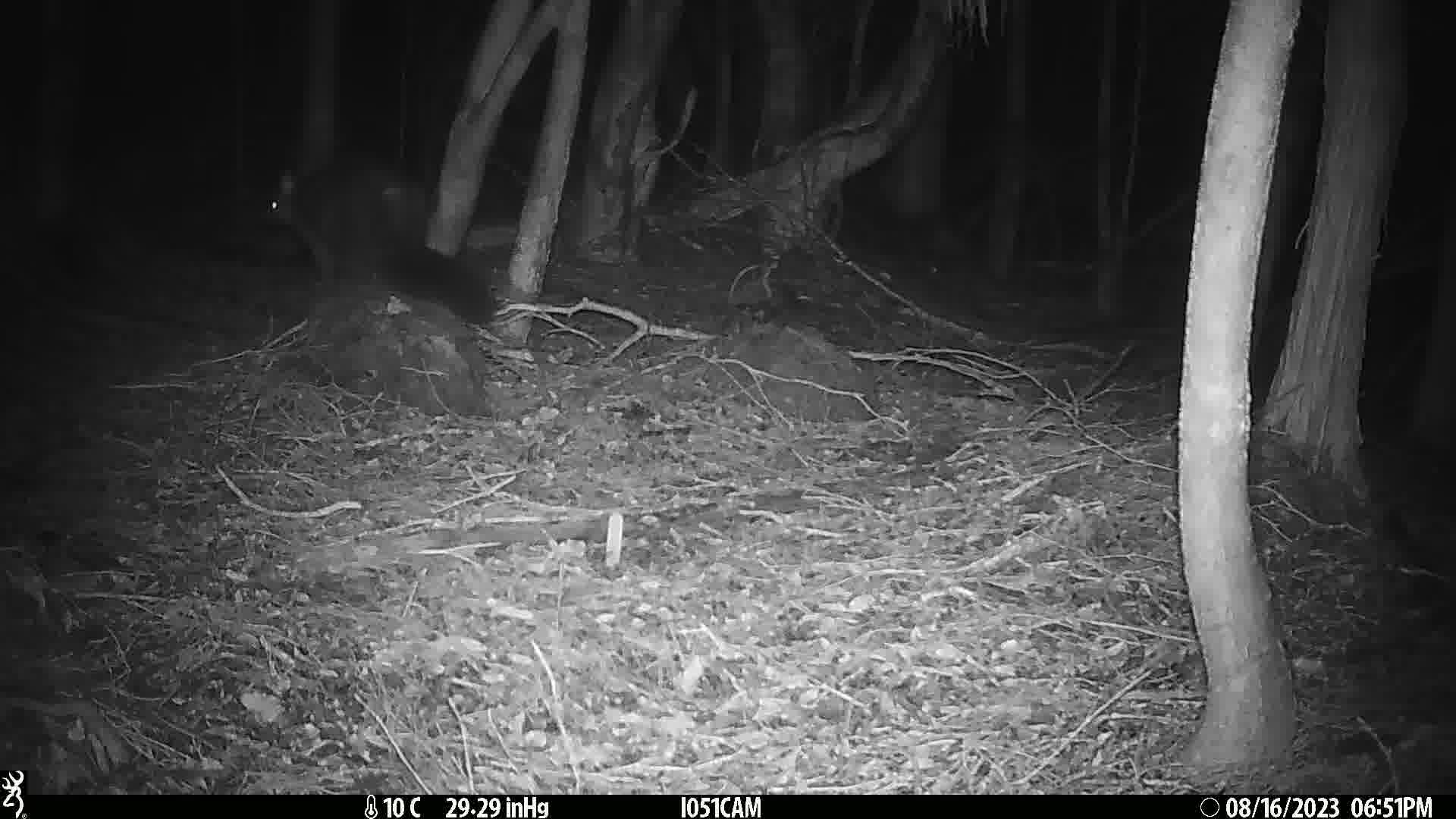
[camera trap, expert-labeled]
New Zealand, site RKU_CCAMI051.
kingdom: Animalia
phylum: Chordata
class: Mammalia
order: Diprotodontia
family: Phalangeridae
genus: Trichosurus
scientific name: Trichosurus vulpecula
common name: common brushtail possum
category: possum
Possum (common brushtail possum) (Trichosurus vulpecula).